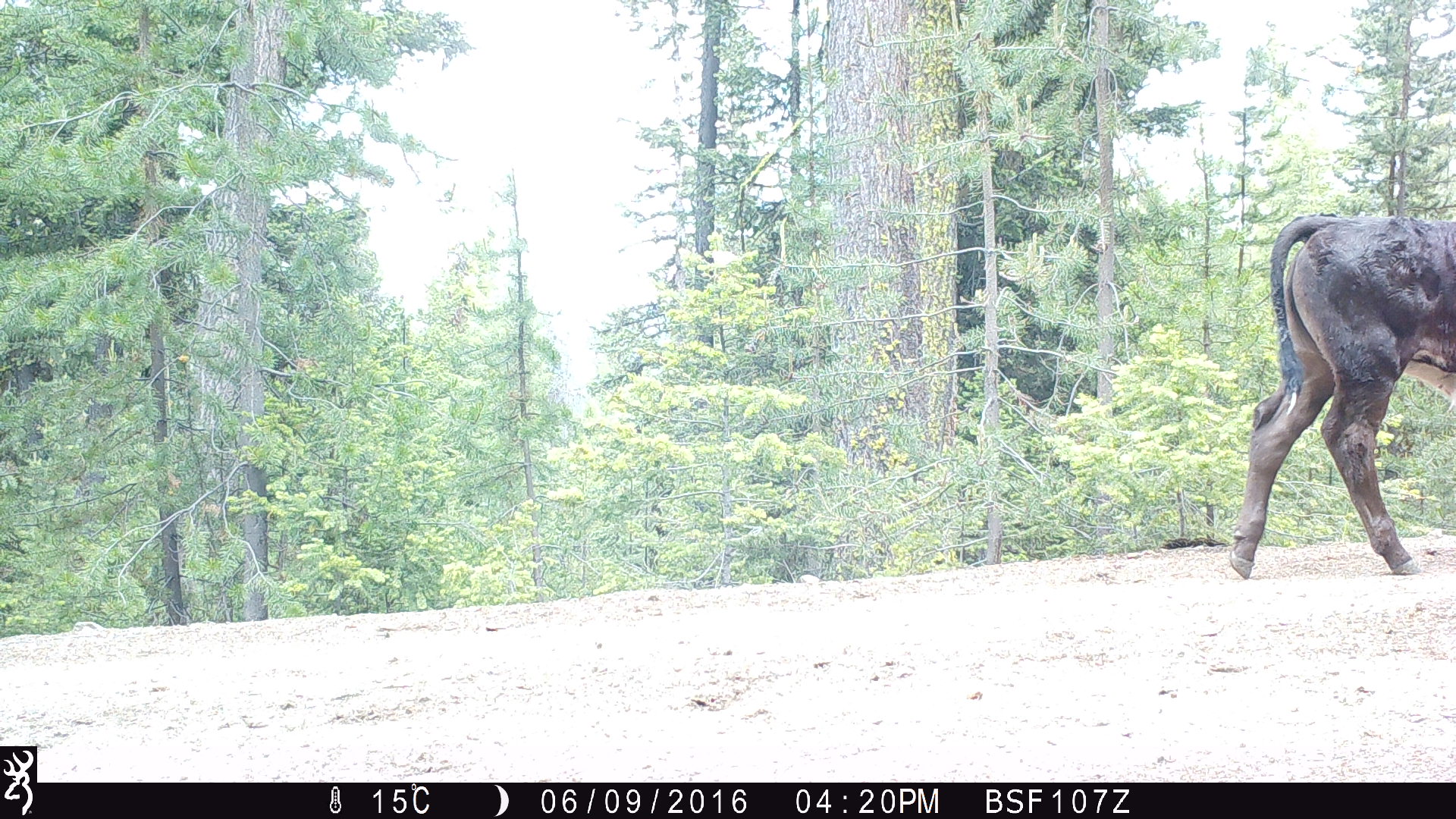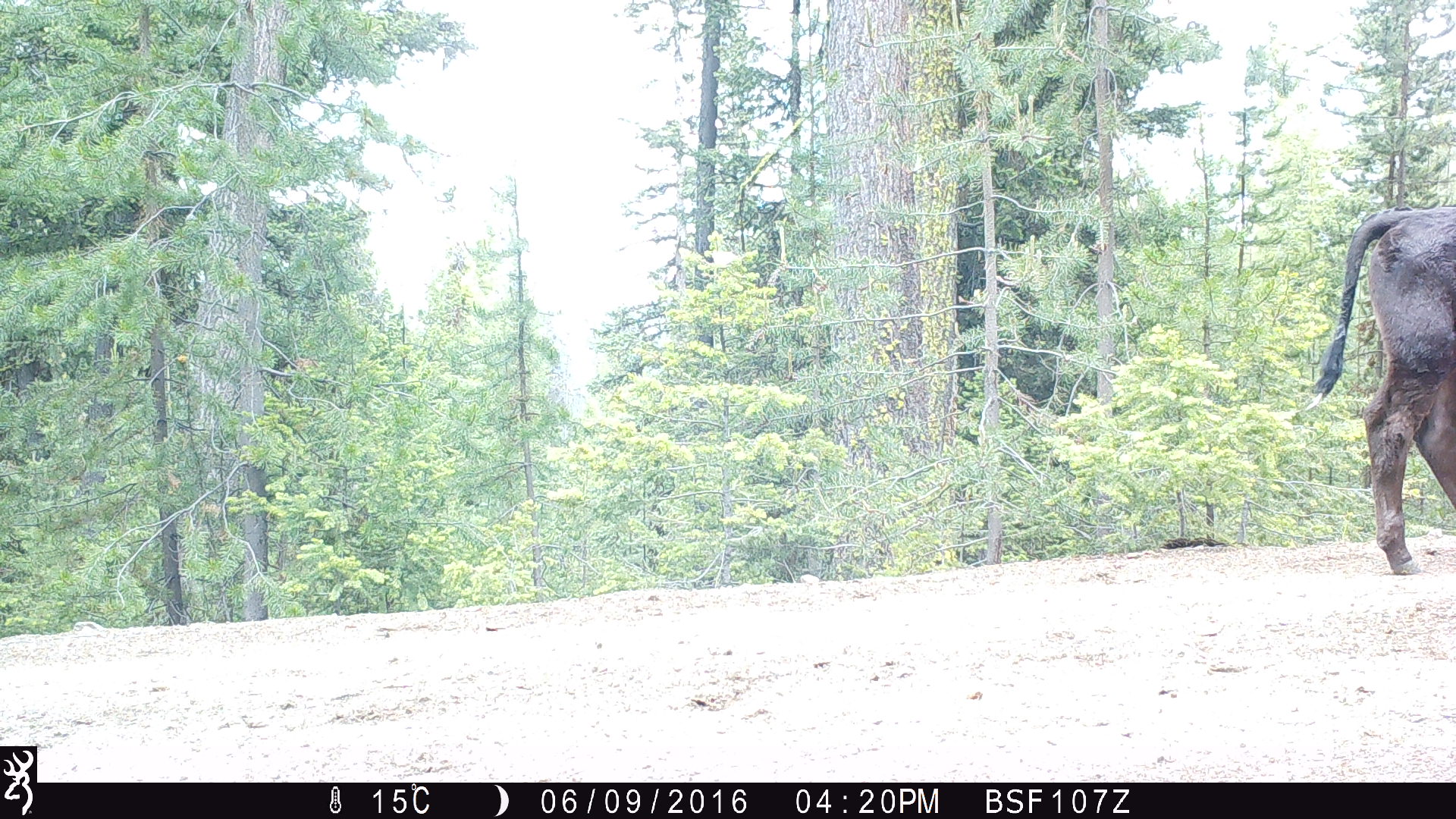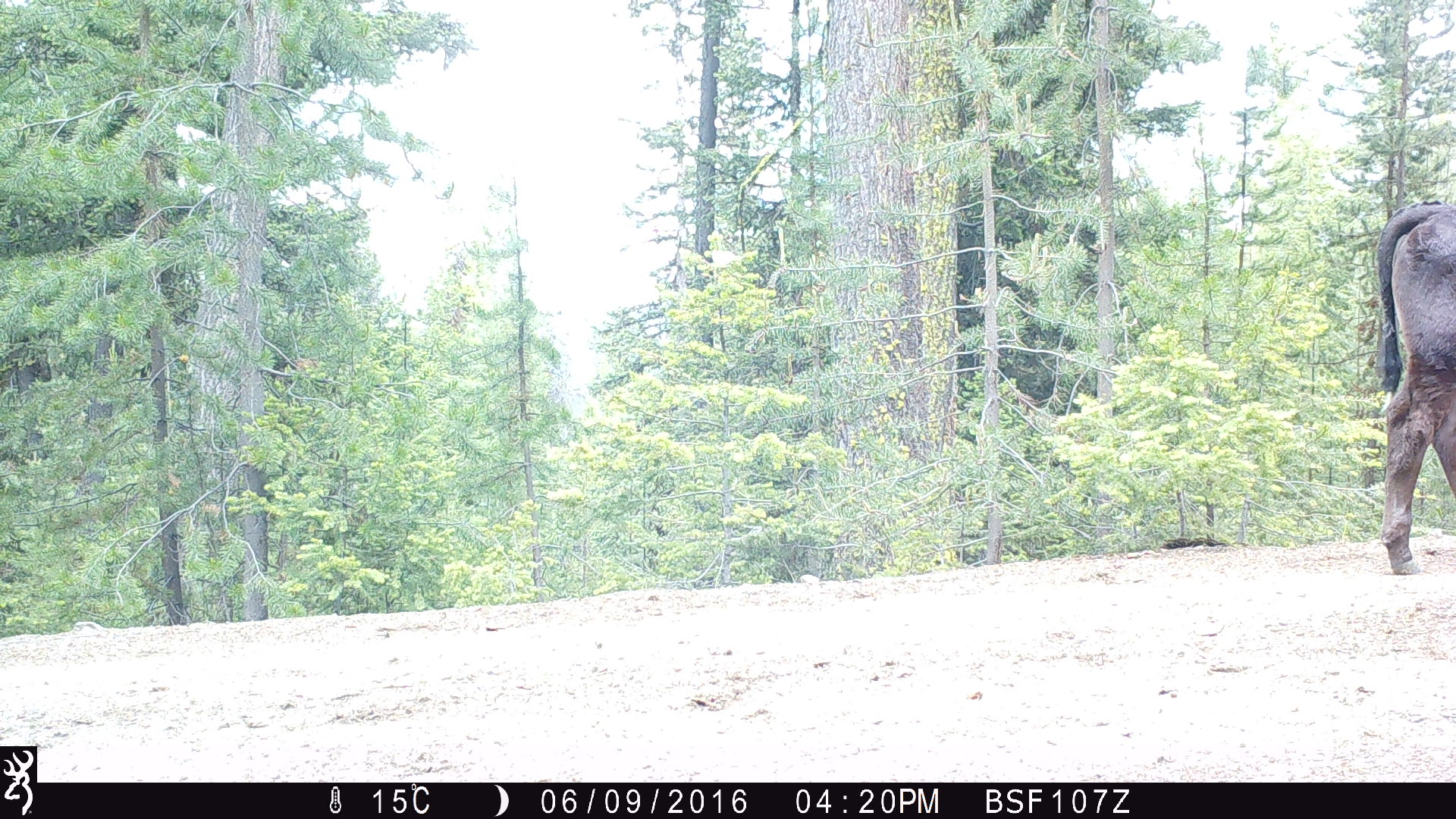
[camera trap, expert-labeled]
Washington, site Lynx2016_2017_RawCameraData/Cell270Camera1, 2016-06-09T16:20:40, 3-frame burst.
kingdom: Animalia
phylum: Chordata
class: Mammalia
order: Artiodactyla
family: Bovidae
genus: Bos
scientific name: Bos taurus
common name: domestic cattle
Domestic cattle (Bos taurus). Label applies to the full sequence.